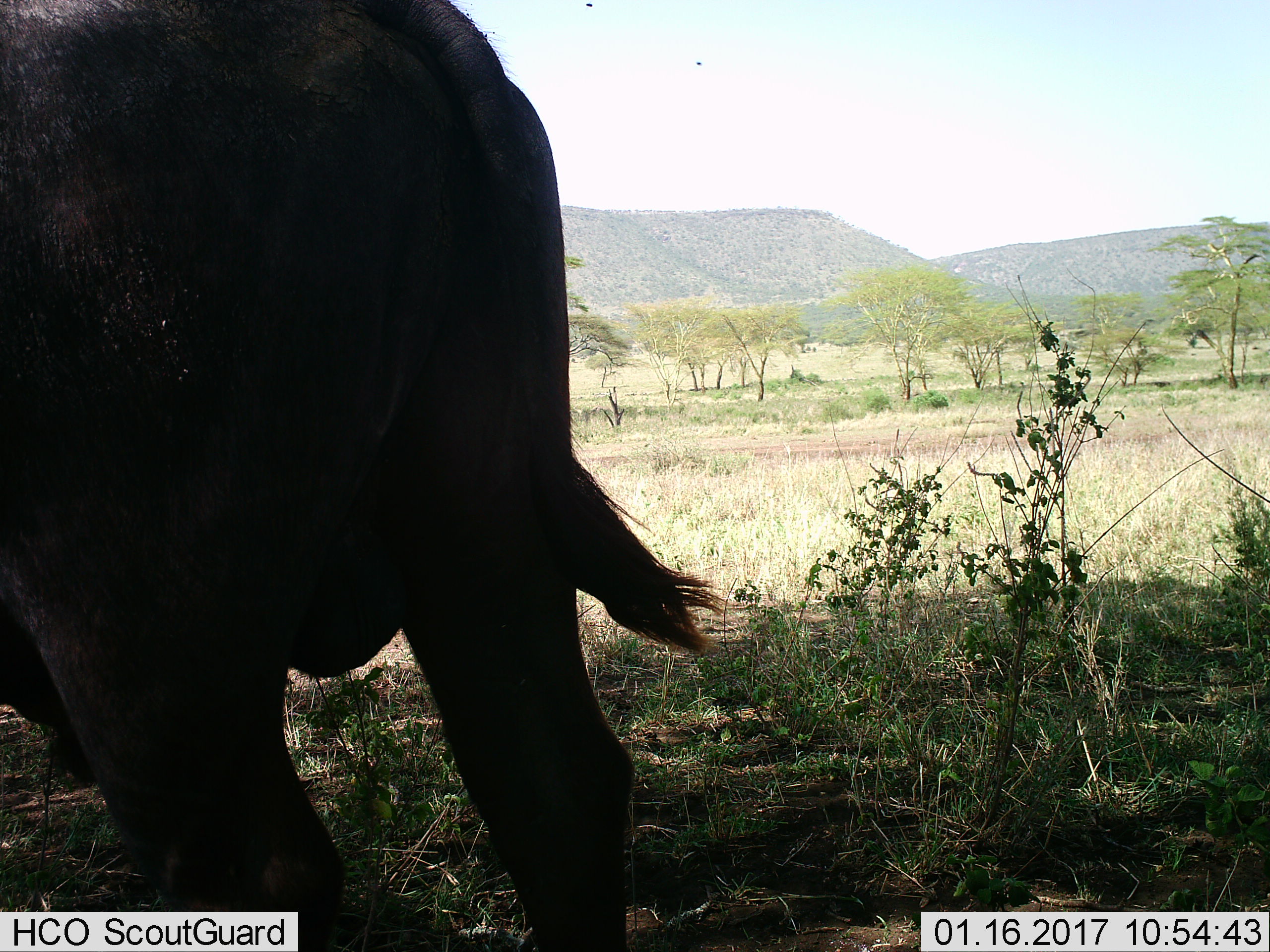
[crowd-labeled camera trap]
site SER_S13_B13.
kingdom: Animalia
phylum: Chordata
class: Mammalia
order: Artiodactyla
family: Bovidae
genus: Syncerus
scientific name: Syncerus caffer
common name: african buffalo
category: buffalo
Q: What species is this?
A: Buffalo (african buffalo) (Syncerus caffer).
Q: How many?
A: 1.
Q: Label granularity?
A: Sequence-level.